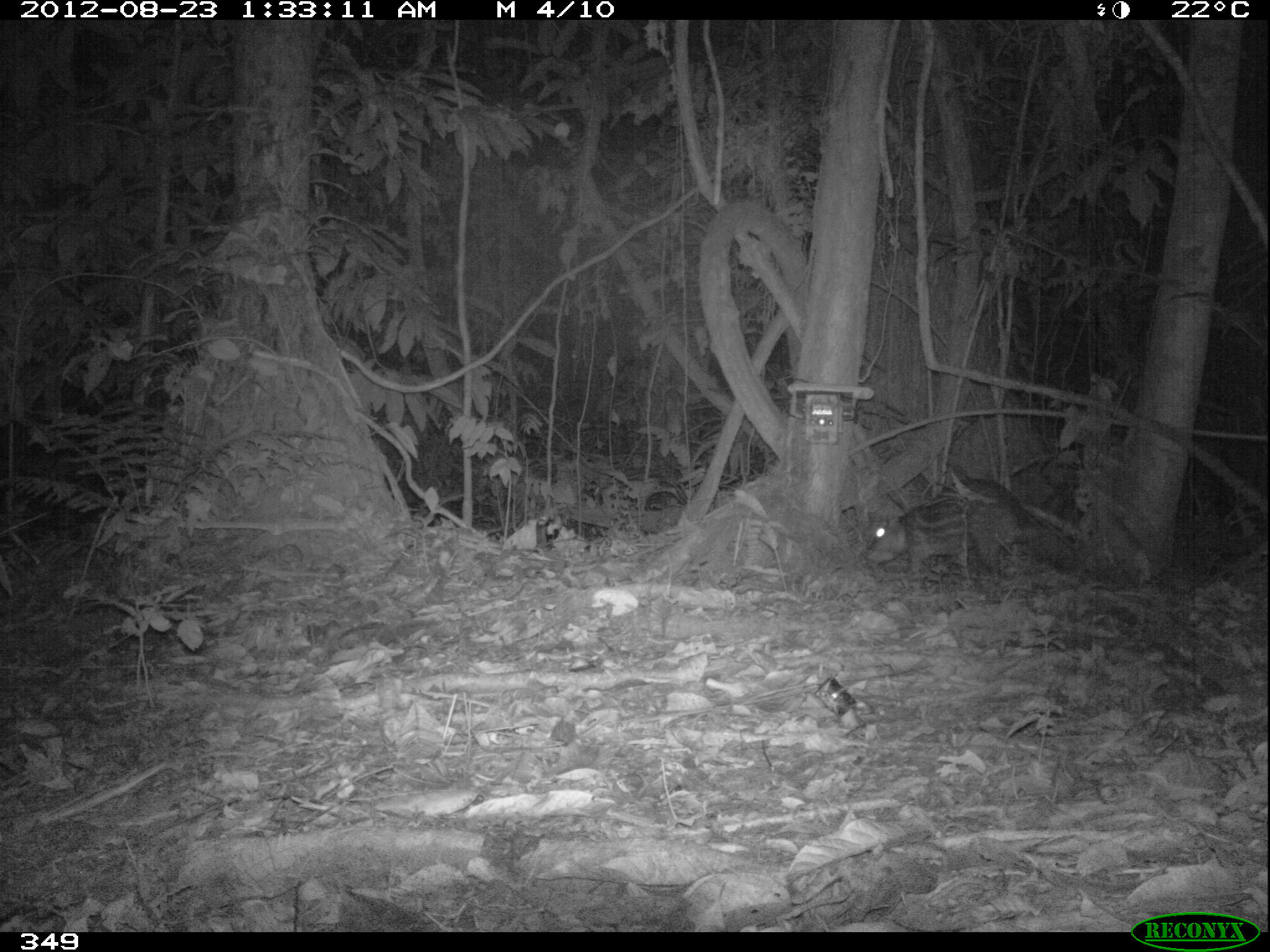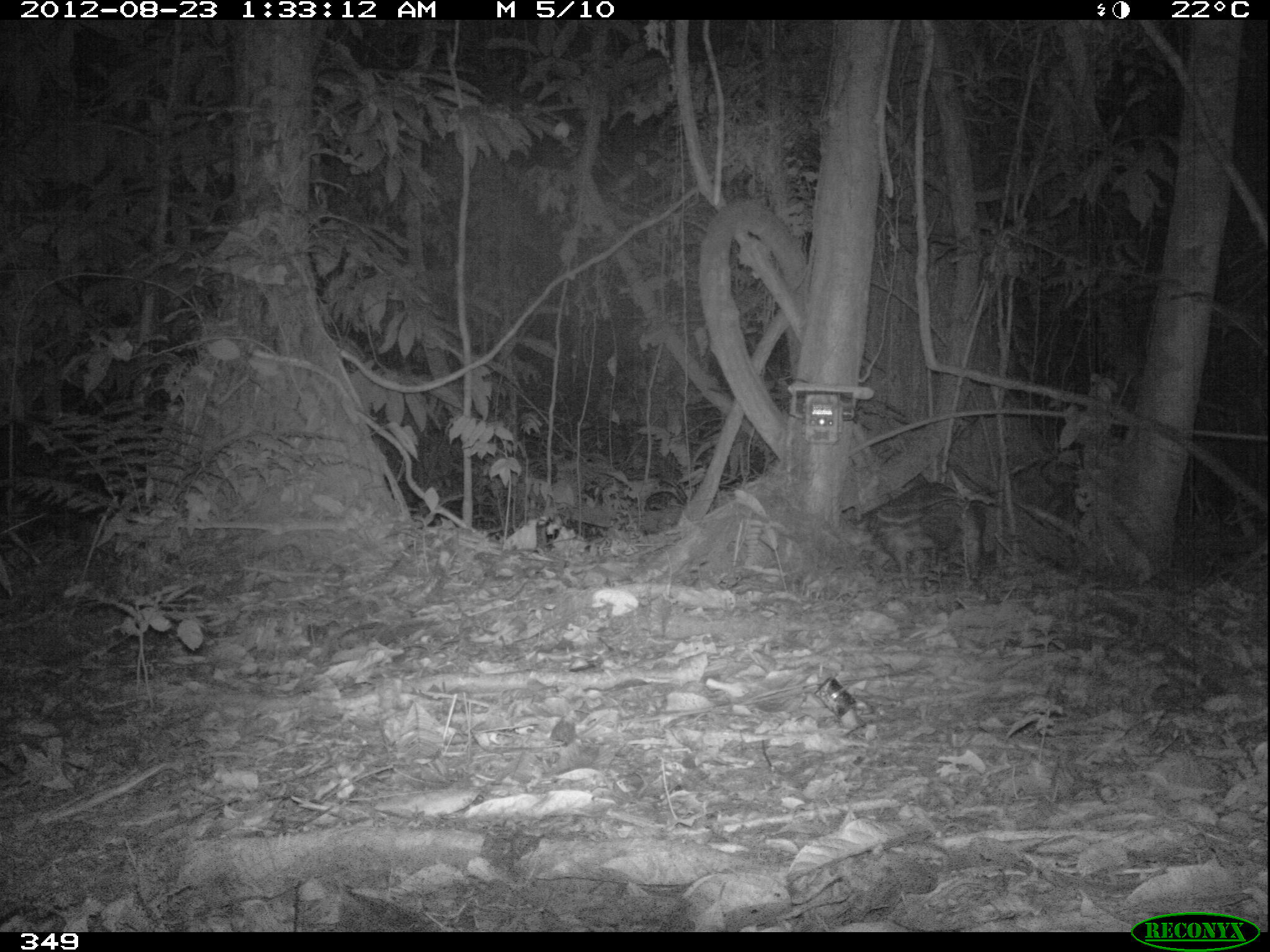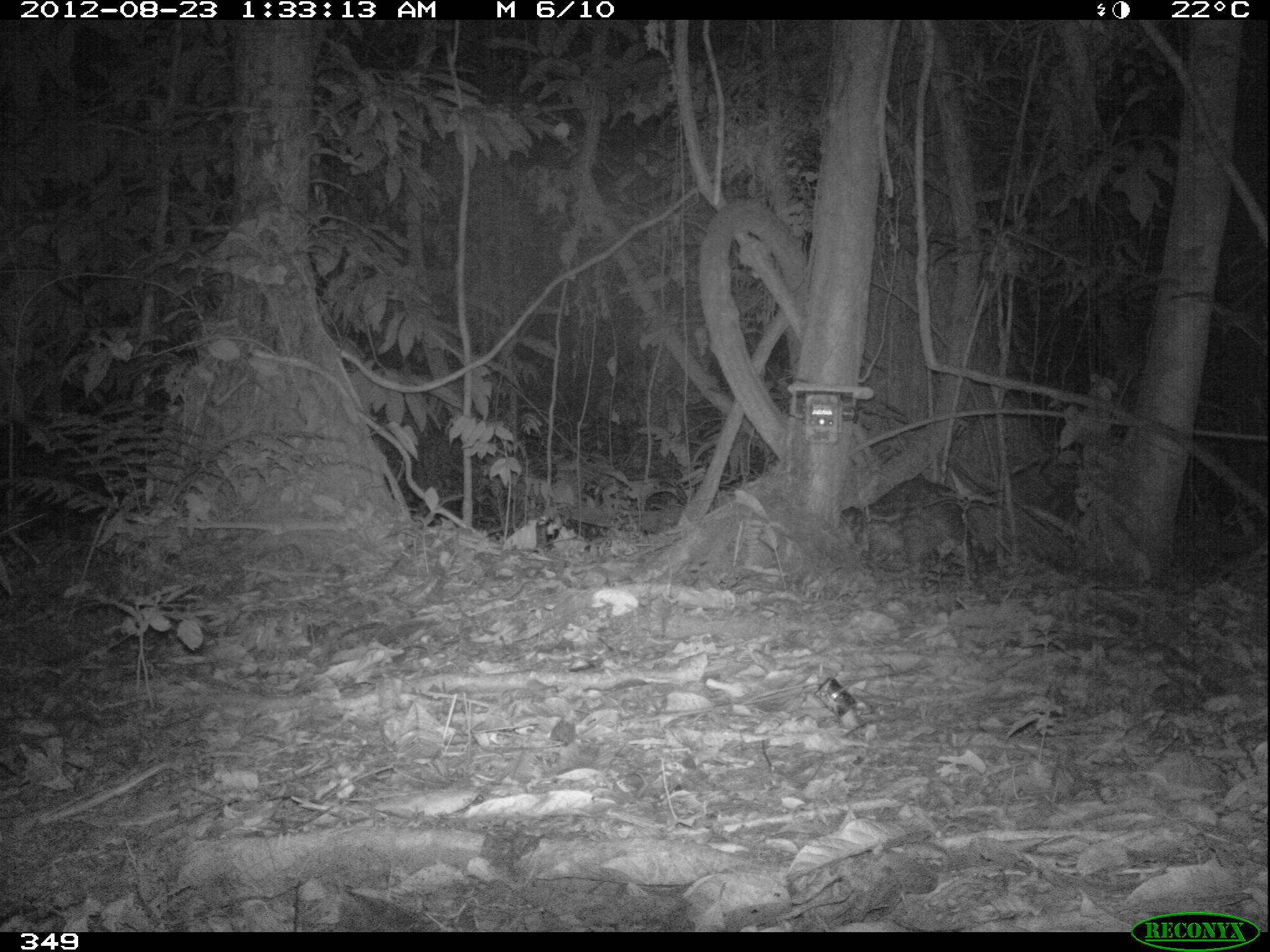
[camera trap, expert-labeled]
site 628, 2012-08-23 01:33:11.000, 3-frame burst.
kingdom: Animalia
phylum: Chordata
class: Mammalia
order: Rodentia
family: Cuniculidae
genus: Cuniculus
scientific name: Cuniculus paca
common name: spotted paca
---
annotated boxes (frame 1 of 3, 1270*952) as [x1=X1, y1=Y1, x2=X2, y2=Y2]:
cuniculus paca: [x1=860, y1=476, x2=1027, y2=580]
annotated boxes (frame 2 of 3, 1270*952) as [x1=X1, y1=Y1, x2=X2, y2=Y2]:
cuniculus paca: [x1=861, y1=481, x2=988, y2=591]